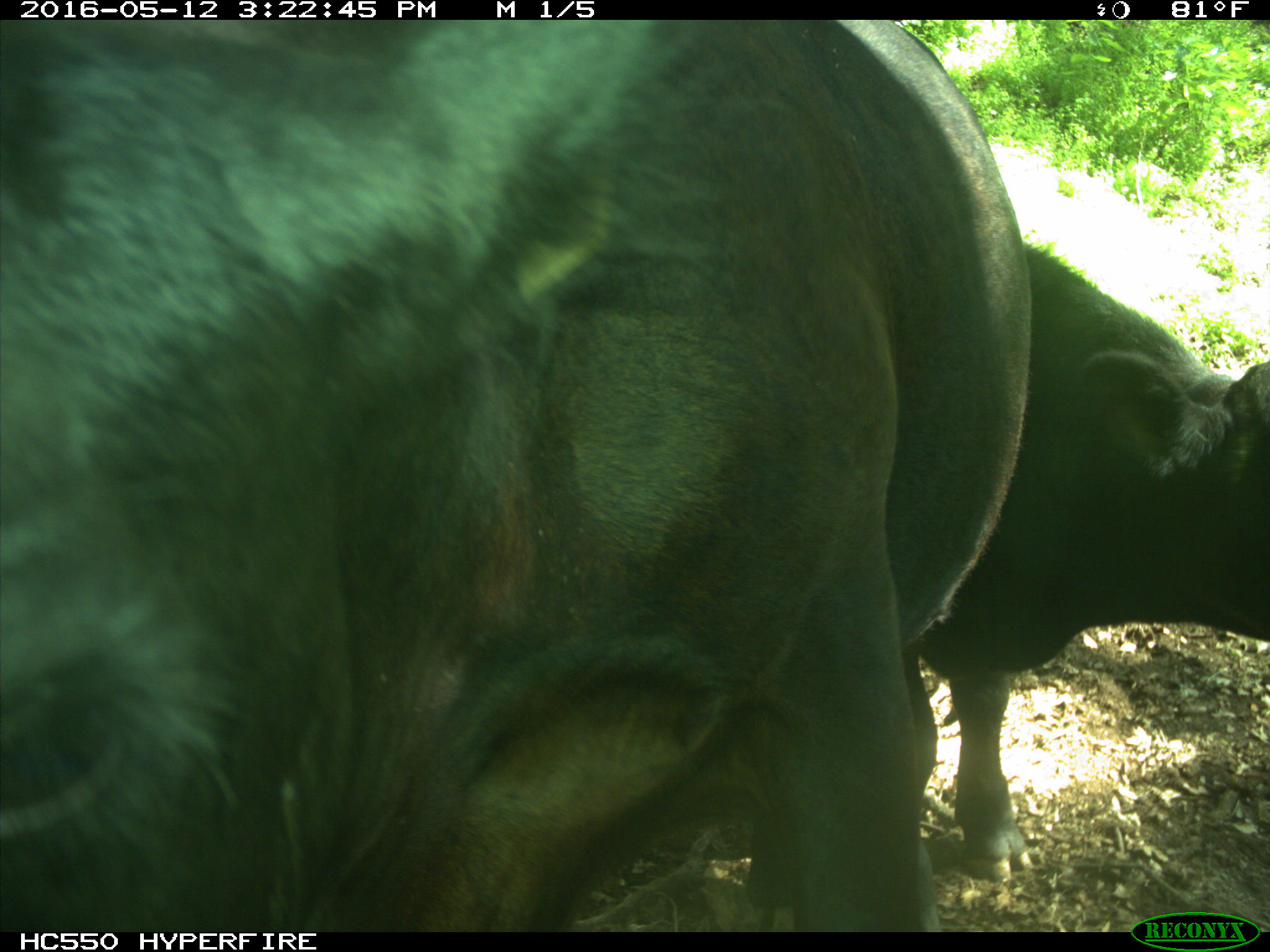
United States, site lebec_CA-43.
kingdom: Animalia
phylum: Chordata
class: Mammalia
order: Artiodactyla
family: Bovidae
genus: Bos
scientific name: Bos taurus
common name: domestic cow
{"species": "Bos taurus (domestic cow)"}